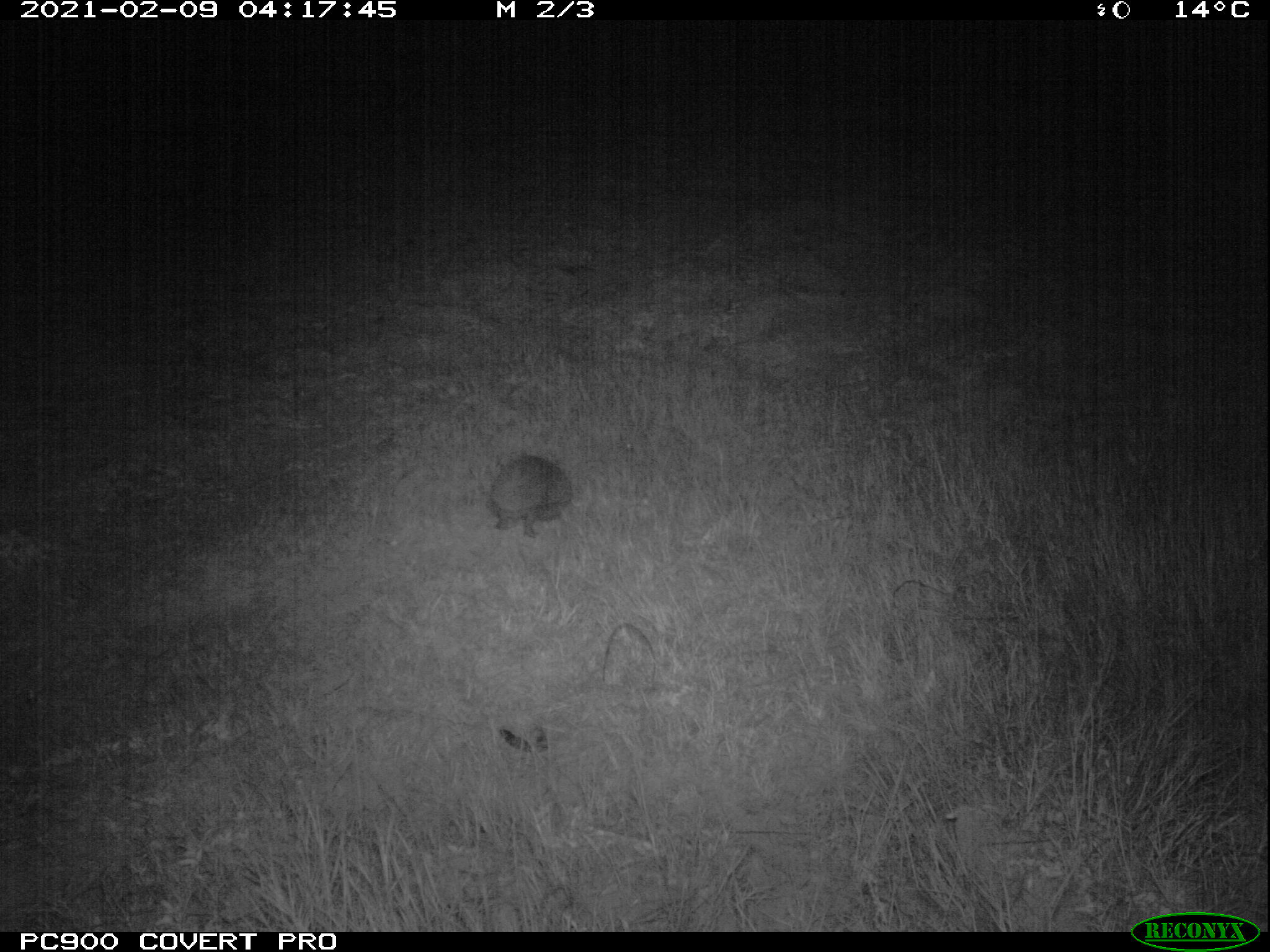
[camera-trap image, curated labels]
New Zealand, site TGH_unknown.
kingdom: Animalia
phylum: Chordata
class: Mammalia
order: Eulipotyphla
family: Erinaceidae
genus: Erinaceus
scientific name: Erinaceus europaeus europaeus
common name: european hedgehog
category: hedgehog